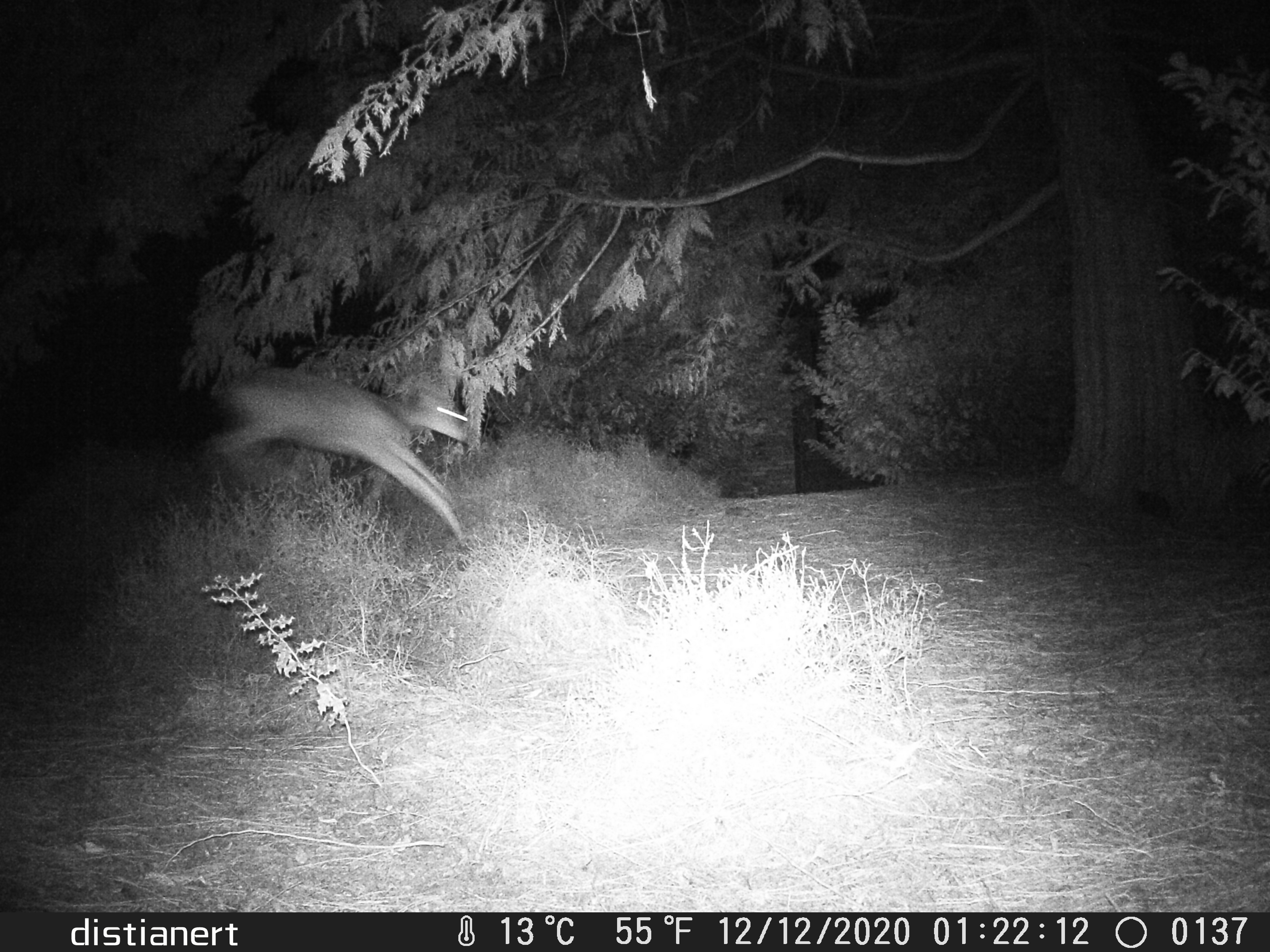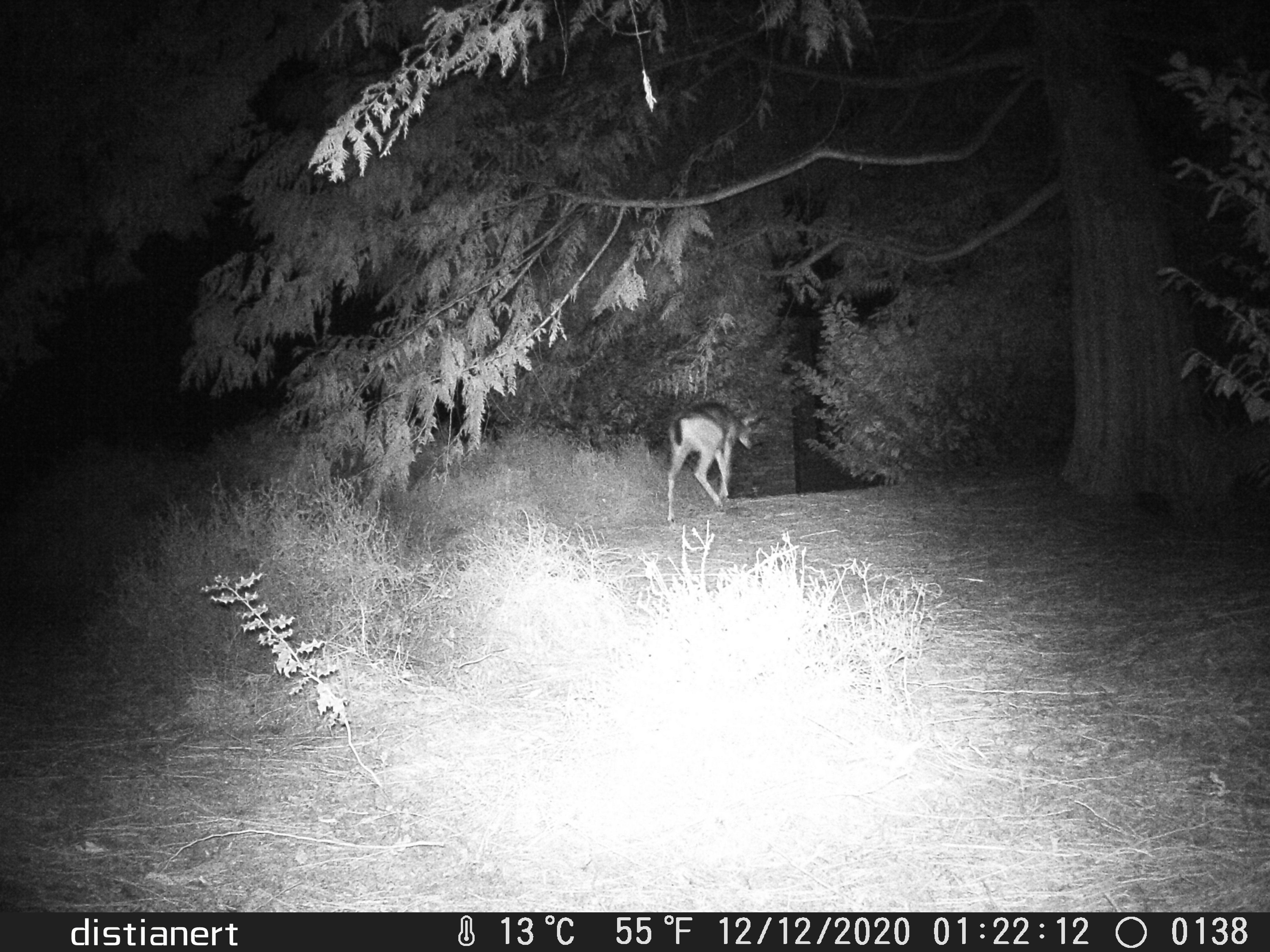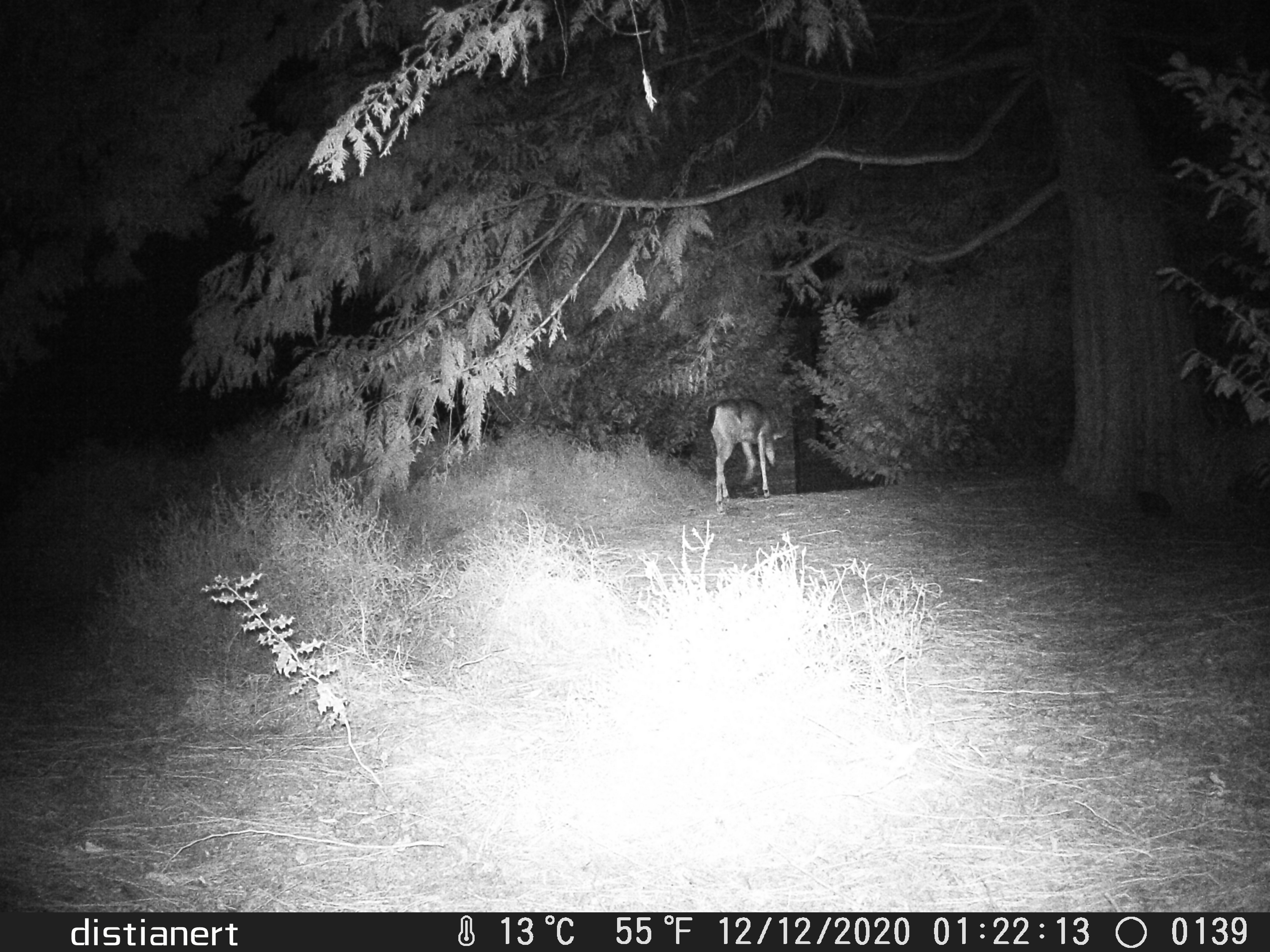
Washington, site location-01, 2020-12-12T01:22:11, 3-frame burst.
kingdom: Animalia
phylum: Chordata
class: Mammalia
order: Artiodactyla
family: Cervidae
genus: Odocoileus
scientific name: Odocoileus hemionus columbianus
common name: columbian blacktail deer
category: deer